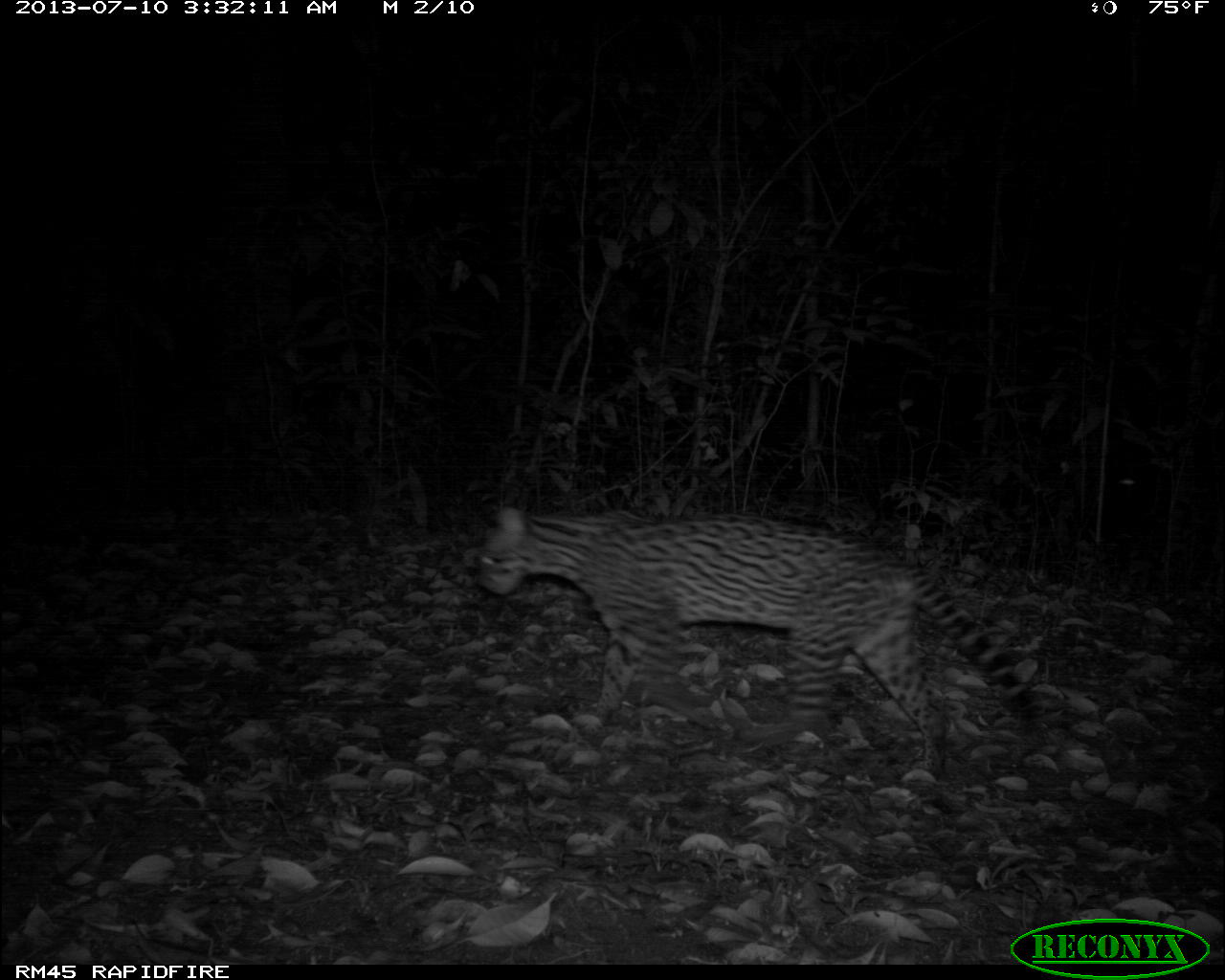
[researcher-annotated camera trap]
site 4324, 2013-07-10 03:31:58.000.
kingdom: Animalia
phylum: Chordata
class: Mammalia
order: Carnivora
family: Felidae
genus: Leopardus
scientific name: Leopardus pardalis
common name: ocelot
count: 1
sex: female